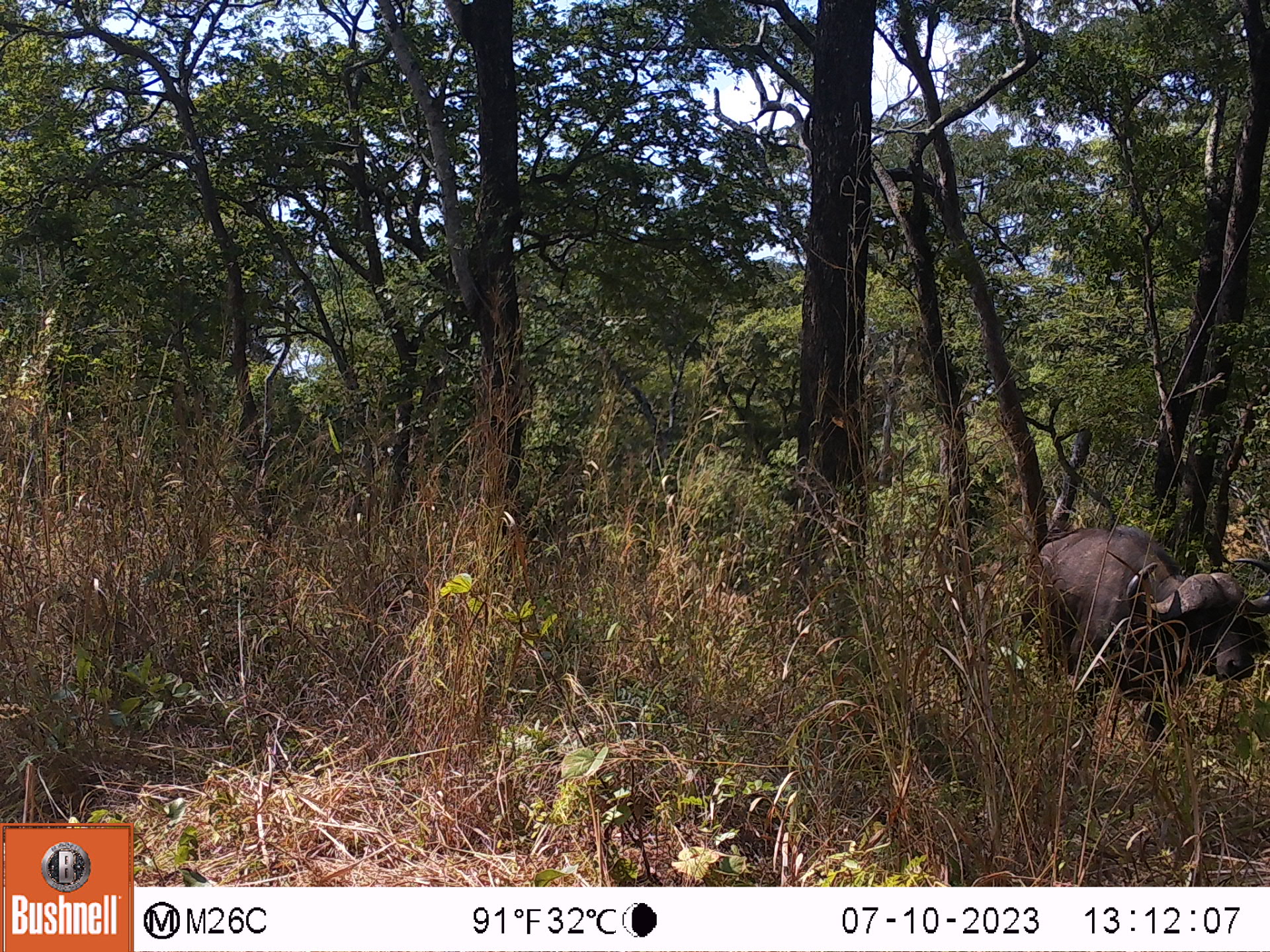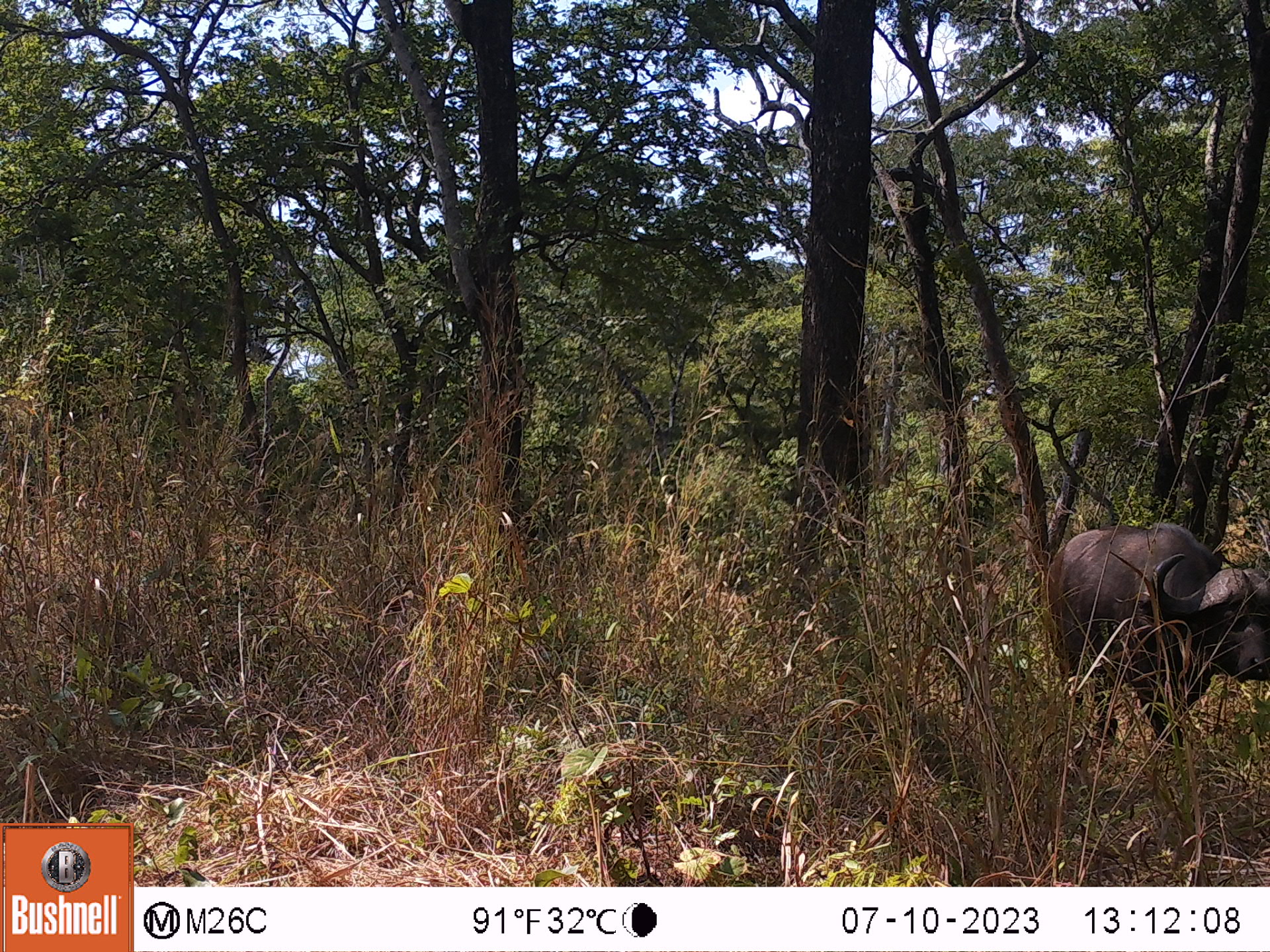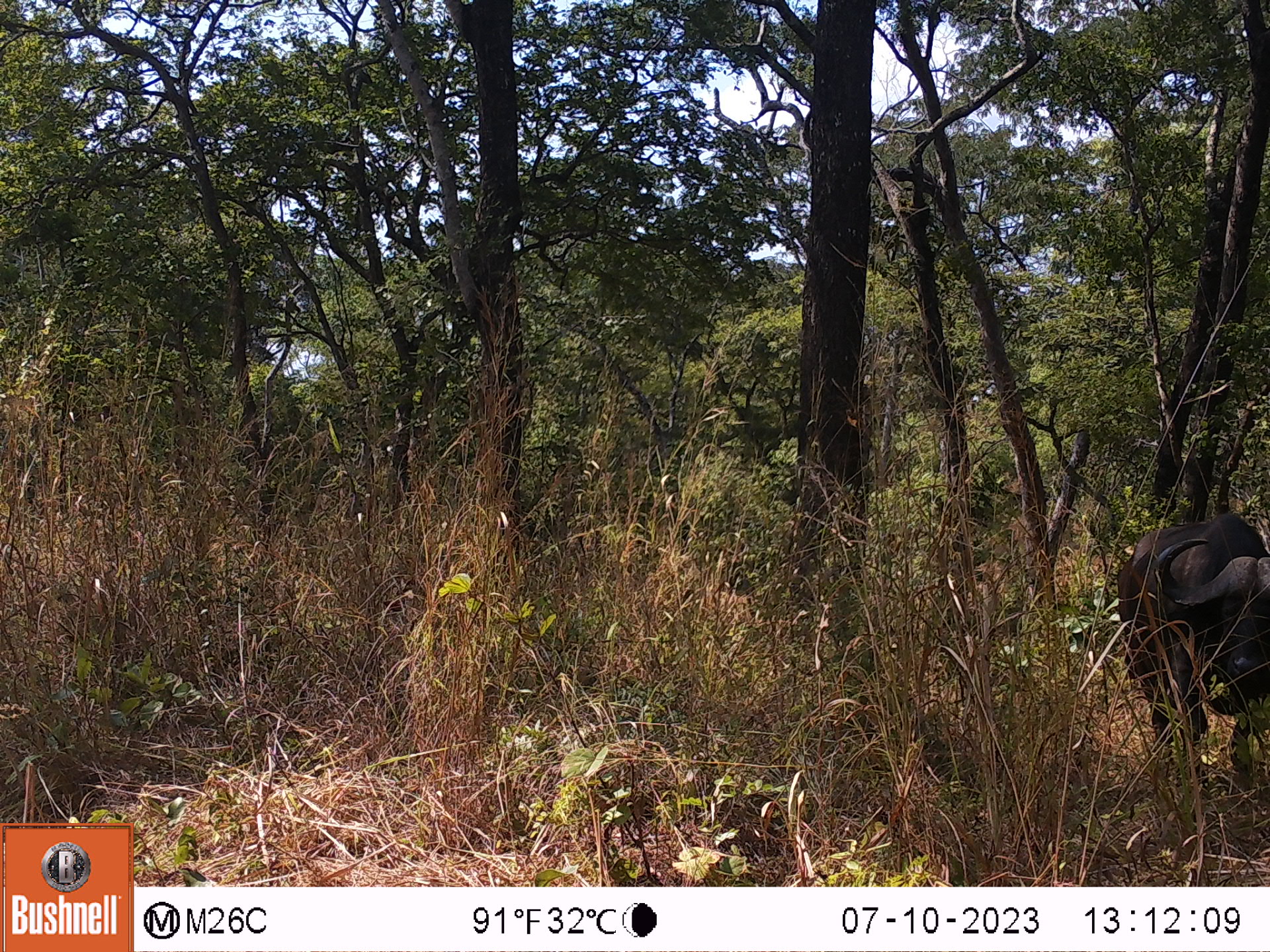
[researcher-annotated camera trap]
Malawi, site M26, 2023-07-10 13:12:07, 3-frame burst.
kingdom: Animalia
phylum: Chordata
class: Mammalia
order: Artiodactyla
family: Bovidae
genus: Syncerus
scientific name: Syncerus caffer caffer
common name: cape buffalo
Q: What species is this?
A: Cape buffalo (Syncerus caffer caffer).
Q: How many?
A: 1.